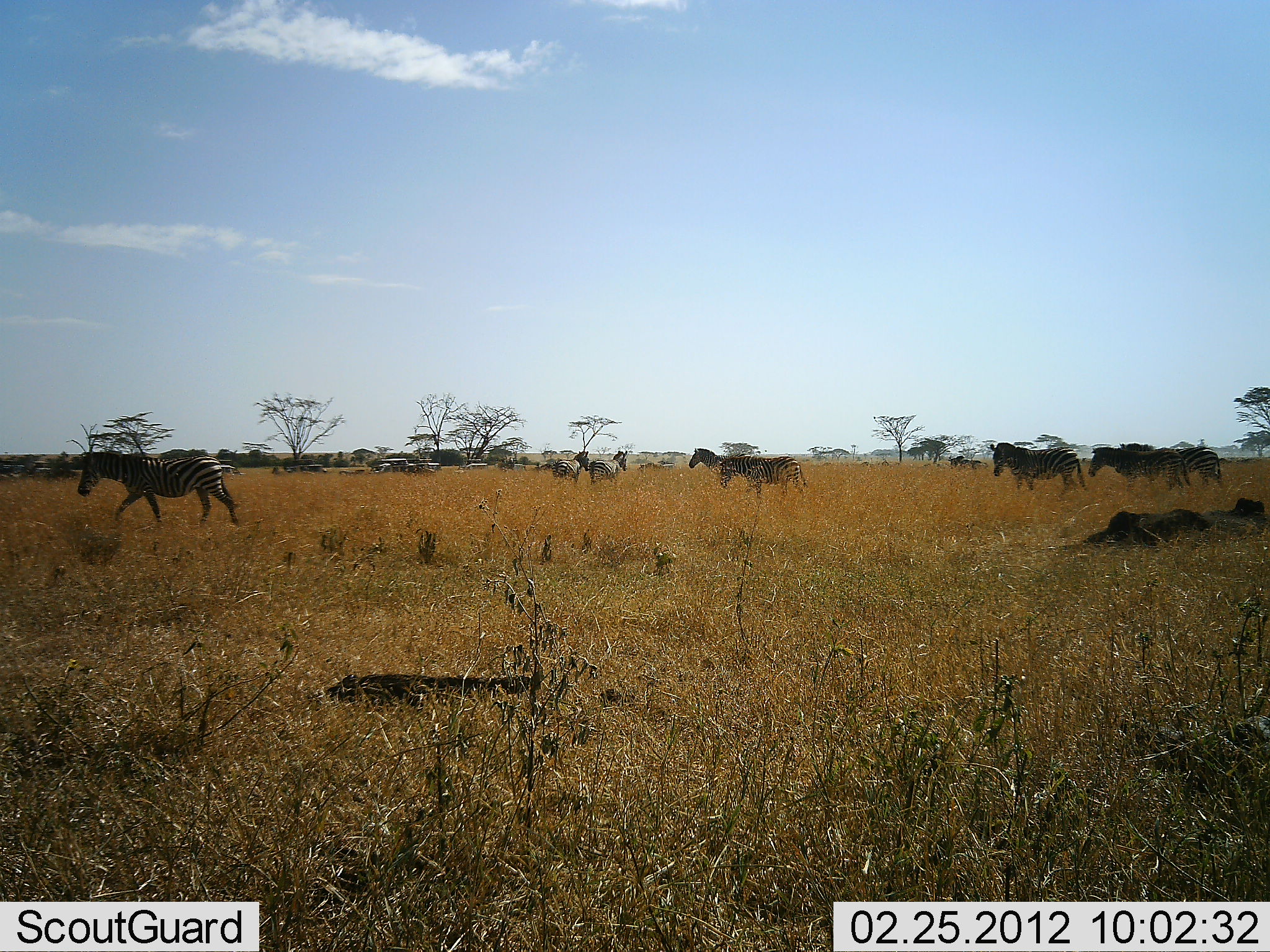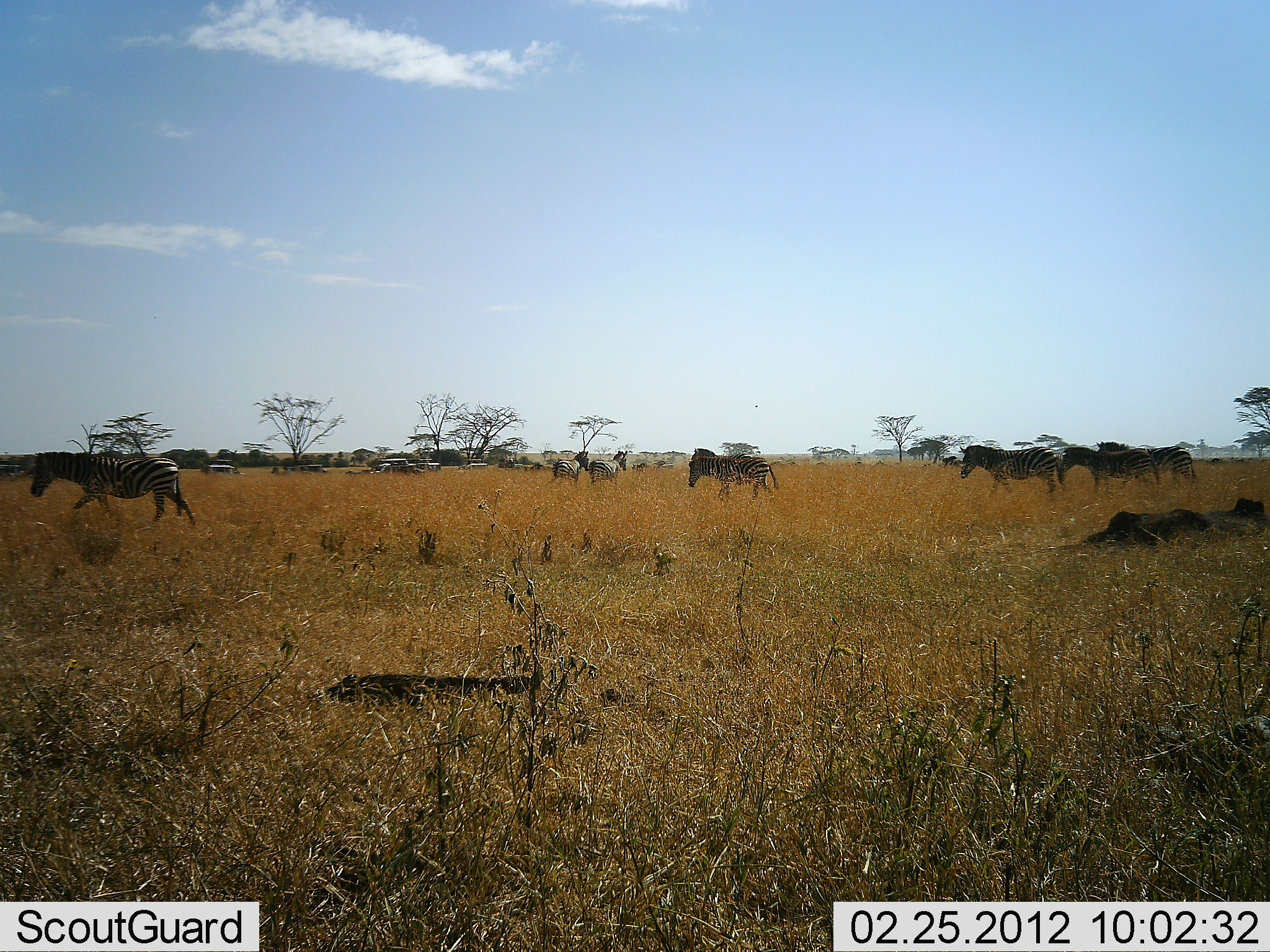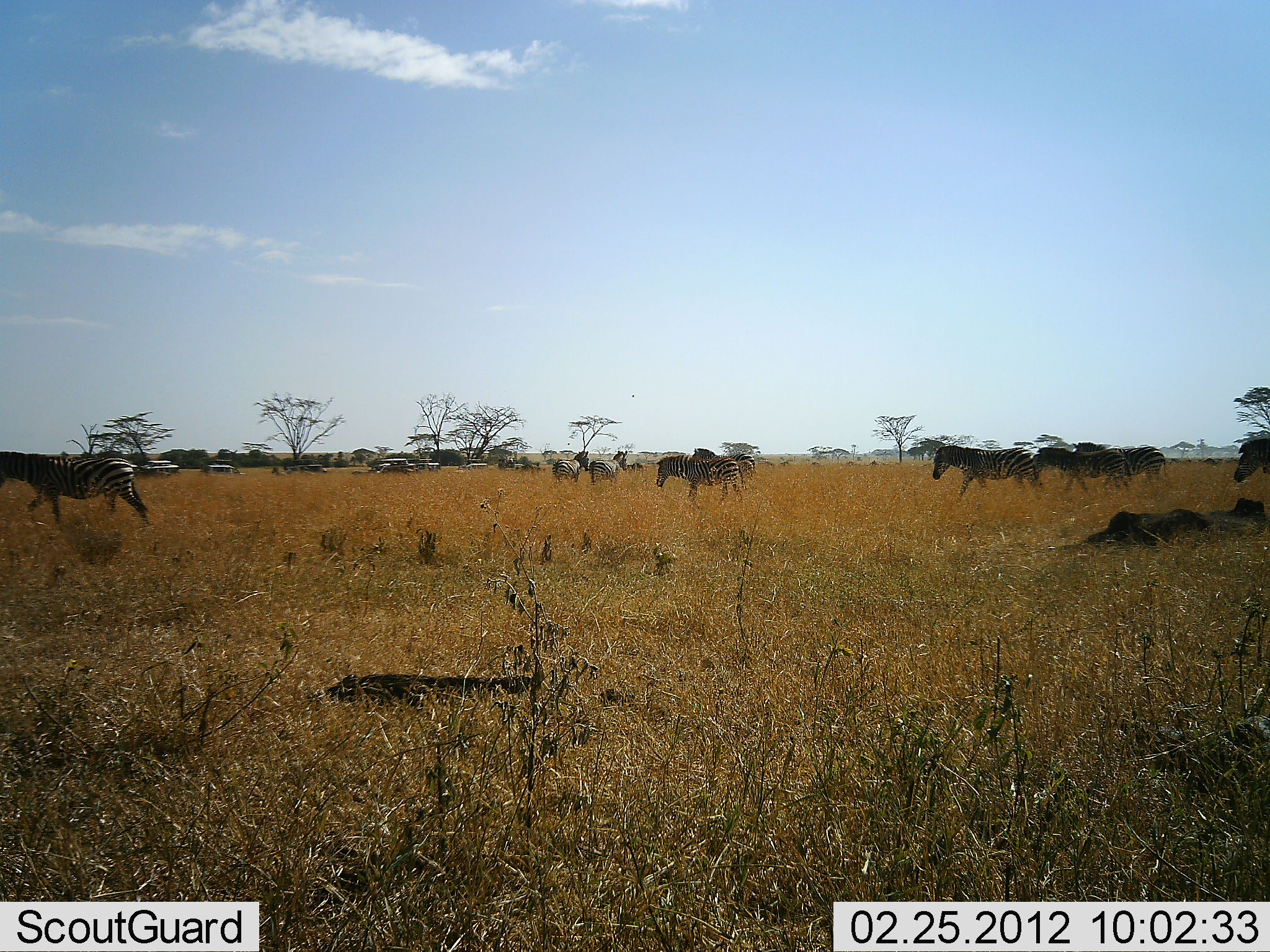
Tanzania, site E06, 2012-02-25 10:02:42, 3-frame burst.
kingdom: Animalia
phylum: Chordata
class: Mammalia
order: Perissodactyla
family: Equidae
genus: Equus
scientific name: Equus quagga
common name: plains zebra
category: zebra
Zebra (plains zebra) (Equus quagga), count 10. Behavior (volunteer vote fractions): standing 32%, resting 8%, moving 100%, interacting 0%. Young present (vote fraction): 8%. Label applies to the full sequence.